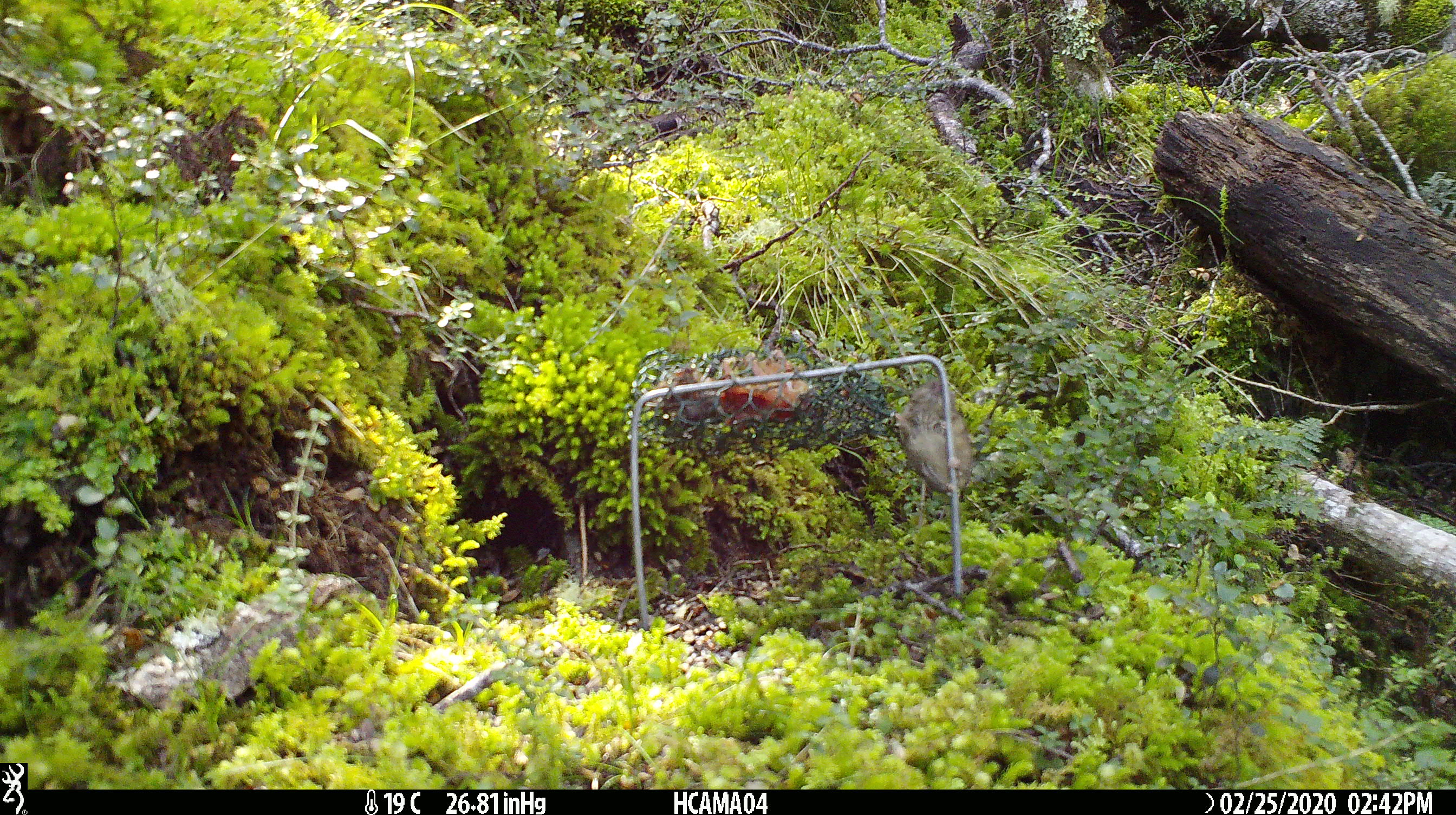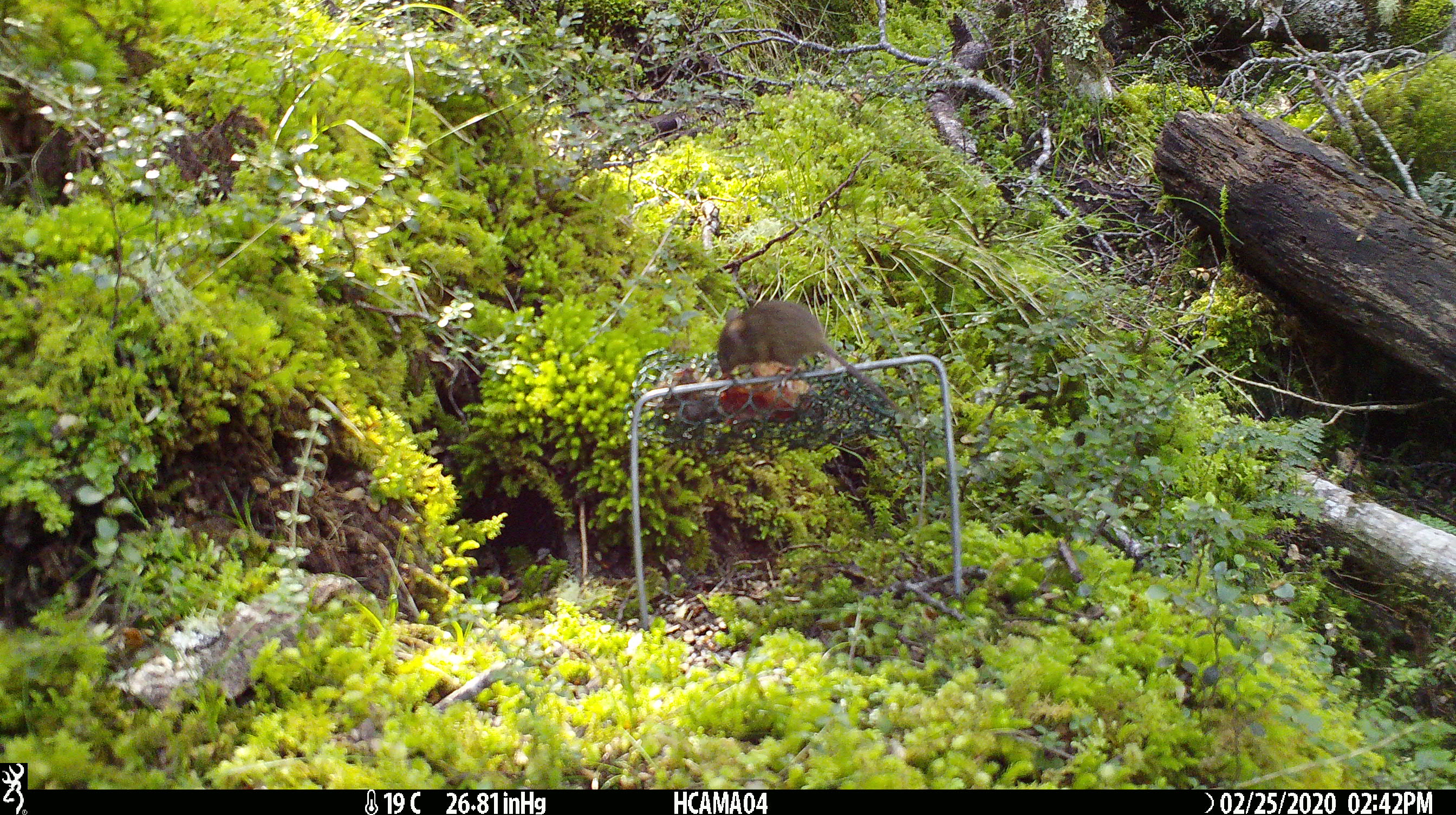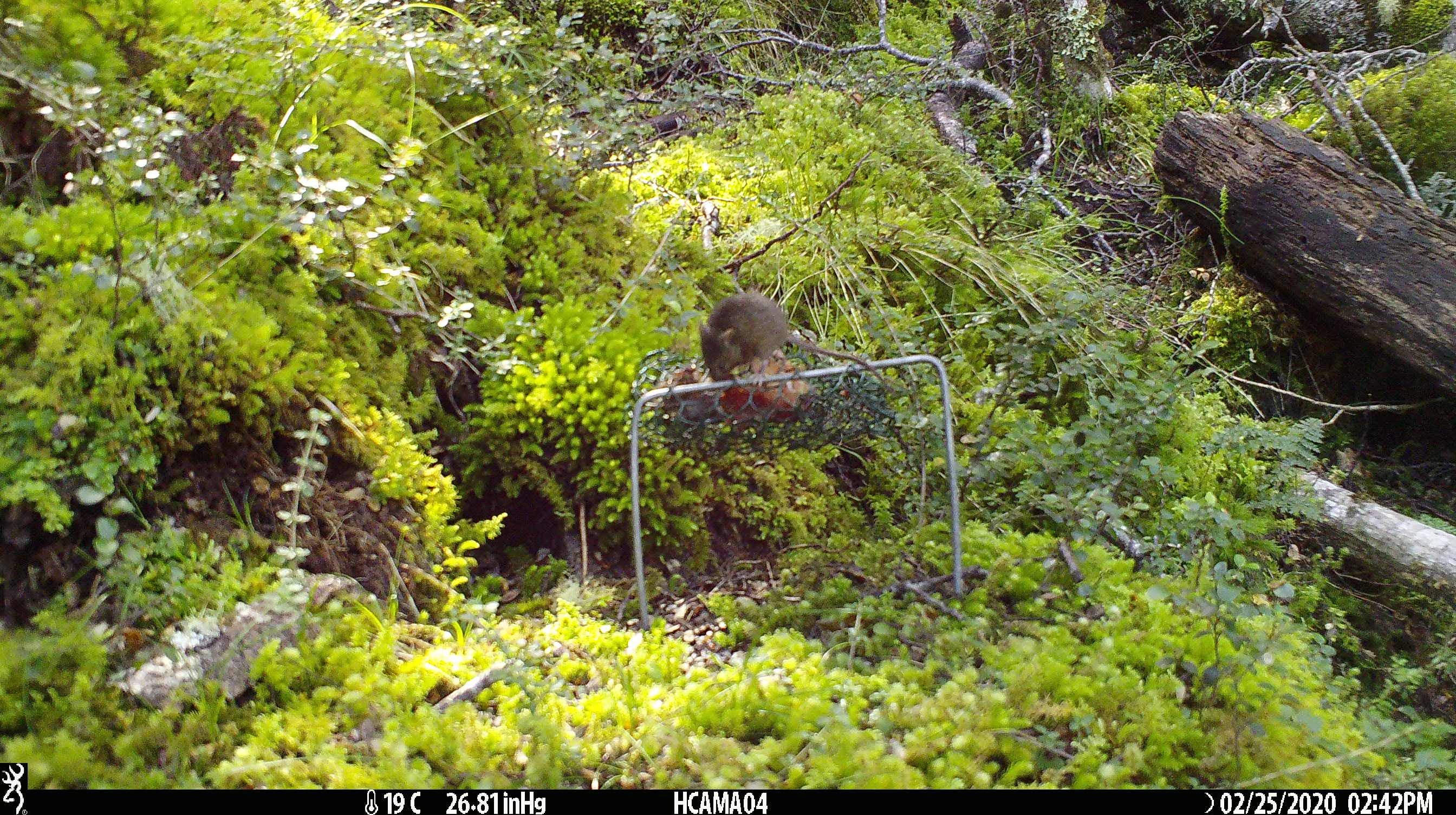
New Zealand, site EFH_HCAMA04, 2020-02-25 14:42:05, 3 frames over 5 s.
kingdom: Animalia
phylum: Chordata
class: Mammalia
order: Rodentia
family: Muridae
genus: Mus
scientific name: Mus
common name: mouse